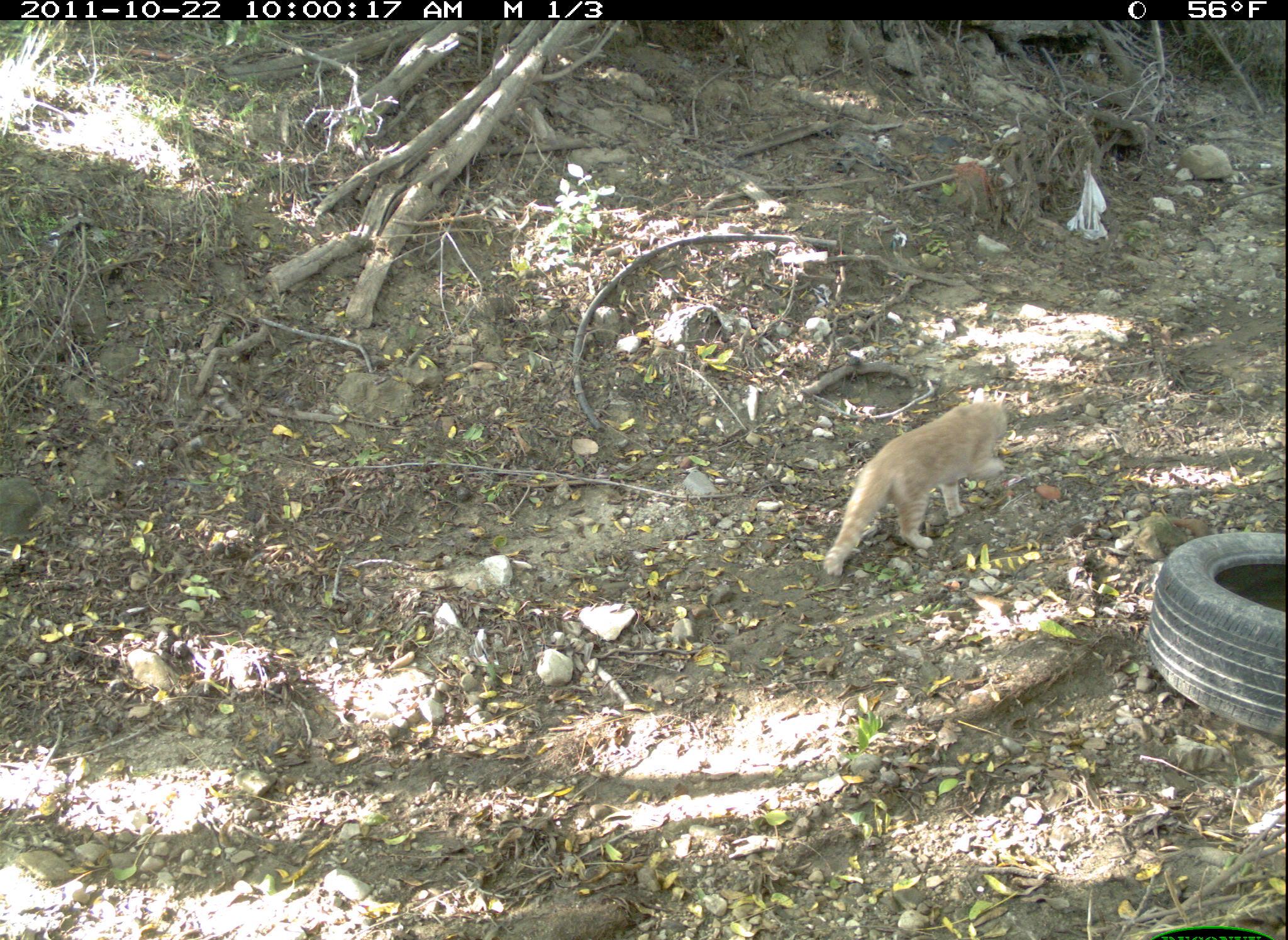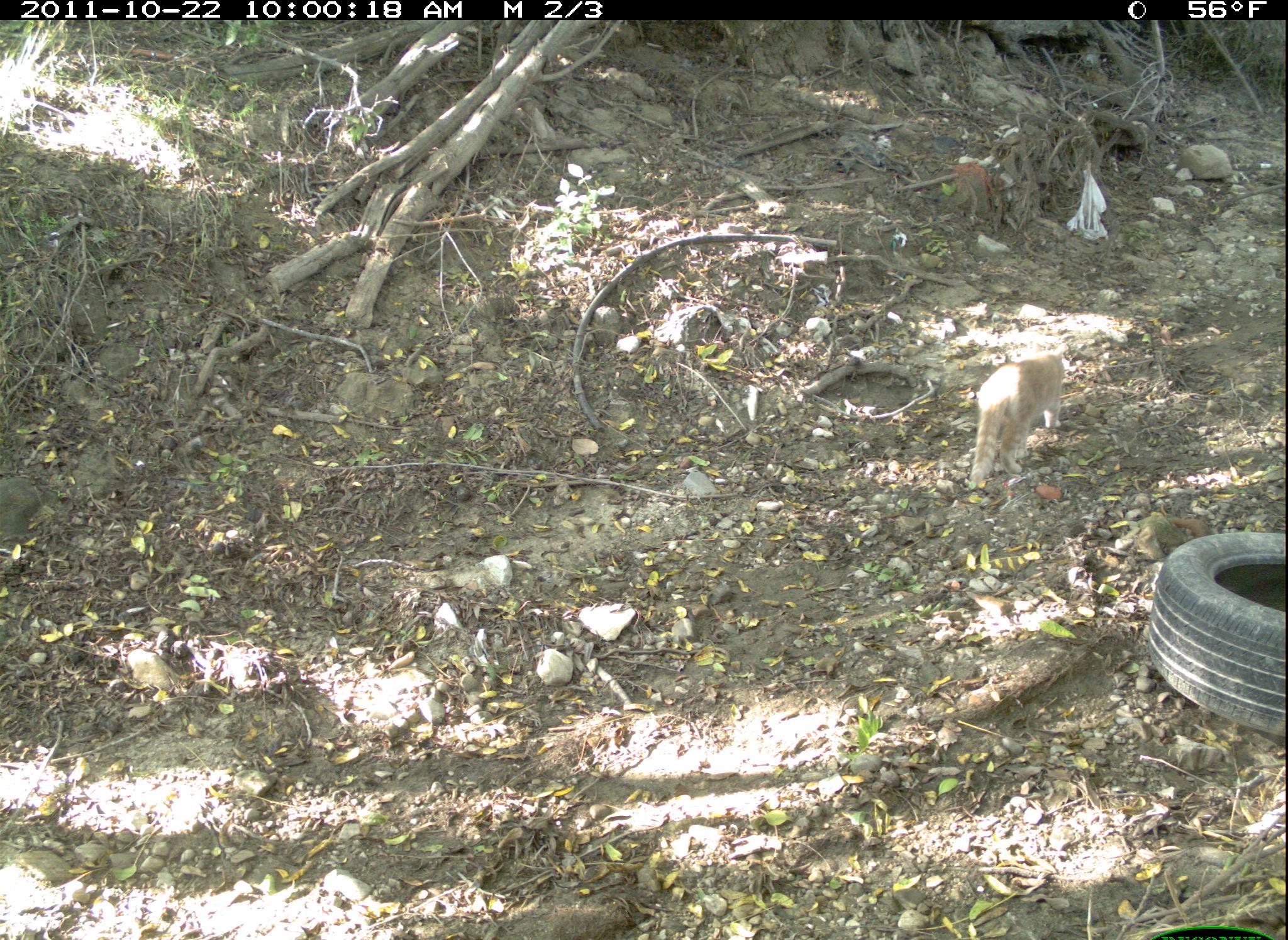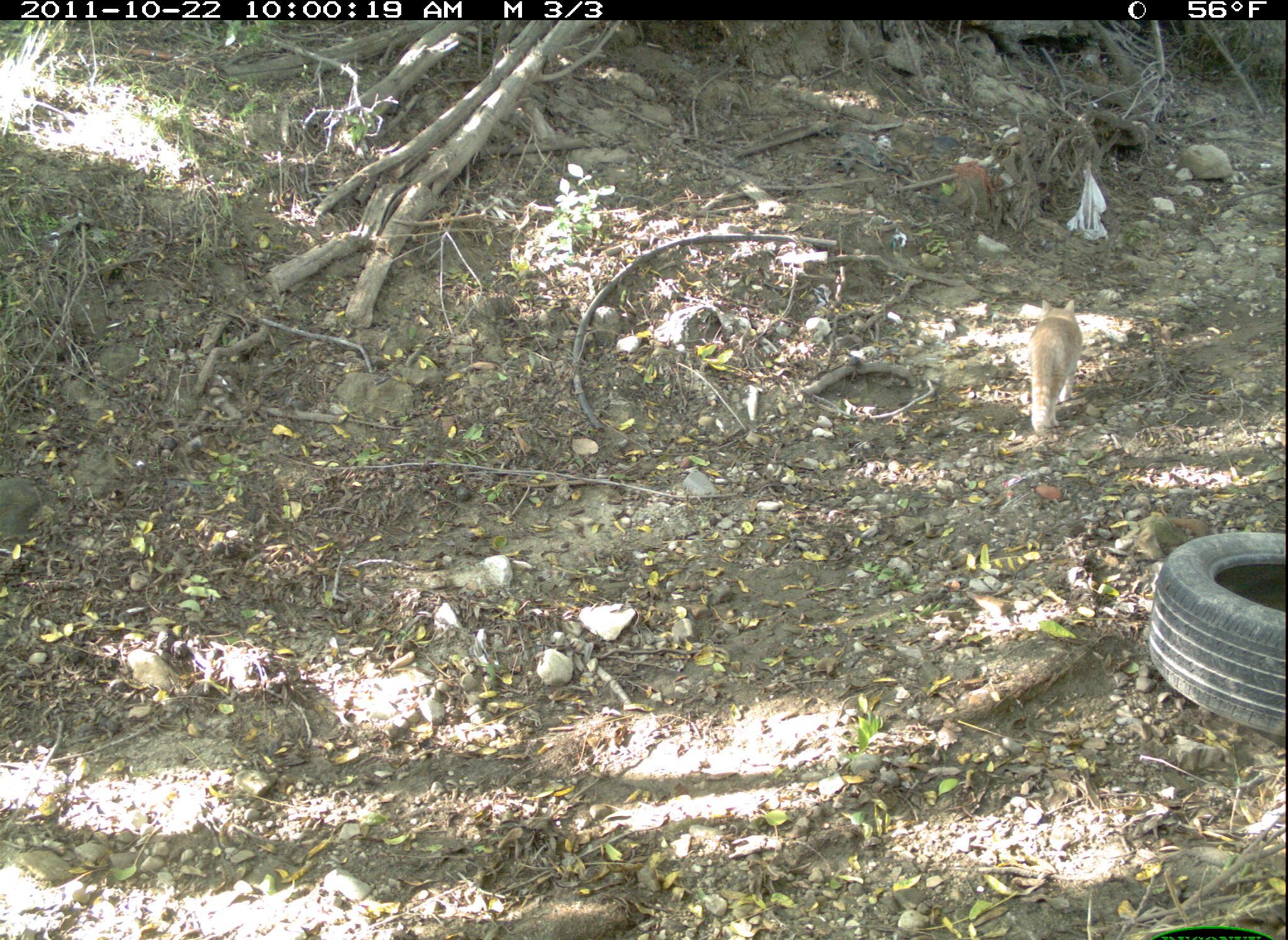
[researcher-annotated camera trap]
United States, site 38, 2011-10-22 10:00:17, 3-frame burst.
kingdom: Animalia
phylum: Chordata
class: Mammalia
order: Carnivora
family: Felidae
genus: Felis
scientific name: Felis catus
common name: cat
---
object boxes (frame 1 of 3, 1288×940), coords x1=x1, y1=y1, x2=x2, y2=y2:
cat: x1=808, y1=387, x2=1058, y2=577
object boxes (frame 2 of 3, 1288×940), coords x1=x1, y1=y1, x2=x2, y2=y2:
cat: x1=971, y1=337, x2=1071, y2=499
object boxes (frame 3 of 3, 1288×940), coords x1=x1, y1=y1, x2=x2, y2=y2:
cat: x1=1019, y1=293, x2=1092, y2=440